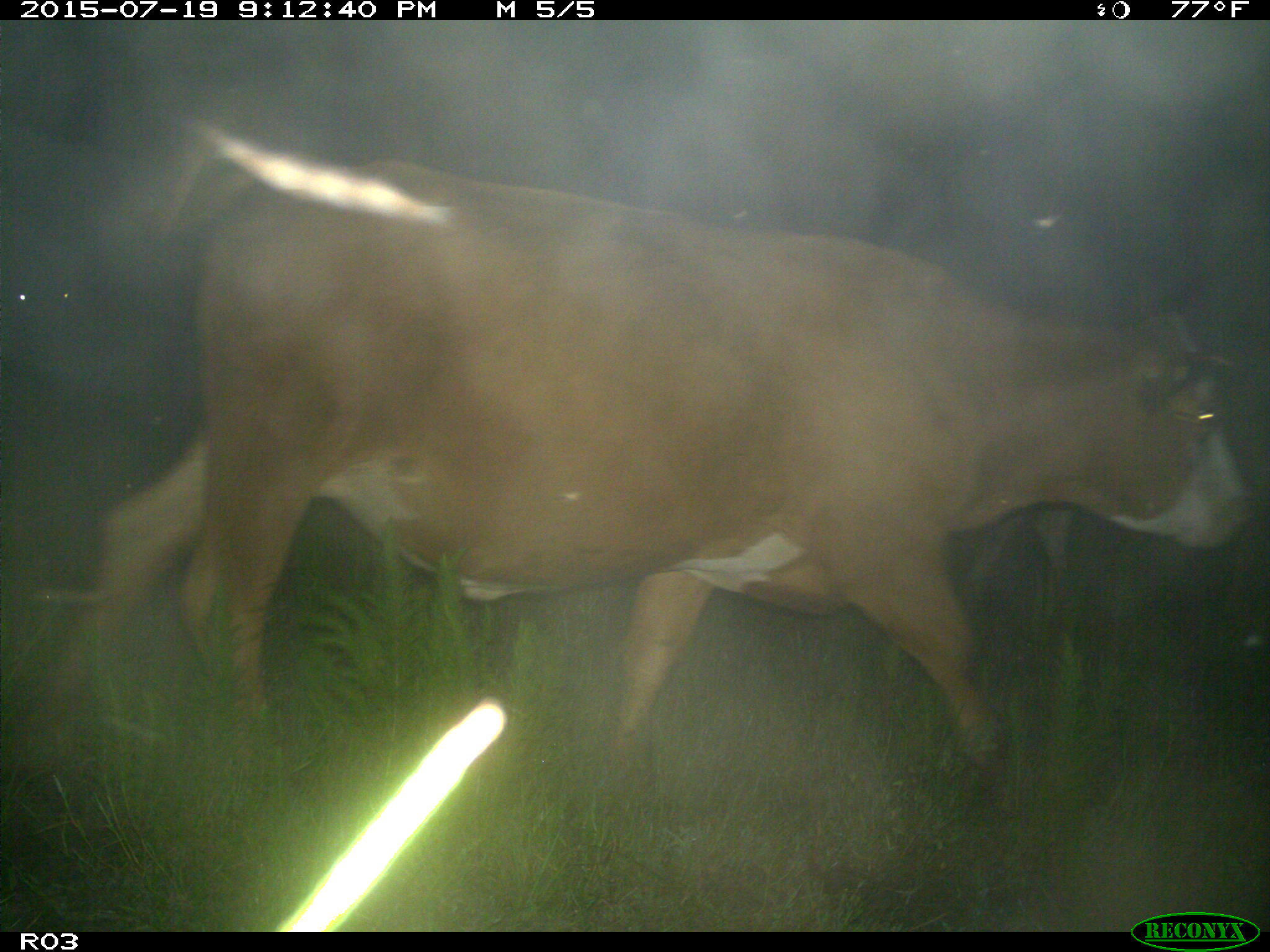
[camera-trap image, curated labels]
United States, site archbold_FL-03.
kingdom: Animalia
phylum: Chordata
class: Mammalia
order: Artiodactyla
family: Bovidae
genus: Bos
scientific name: Bos taurus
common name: domestic cow